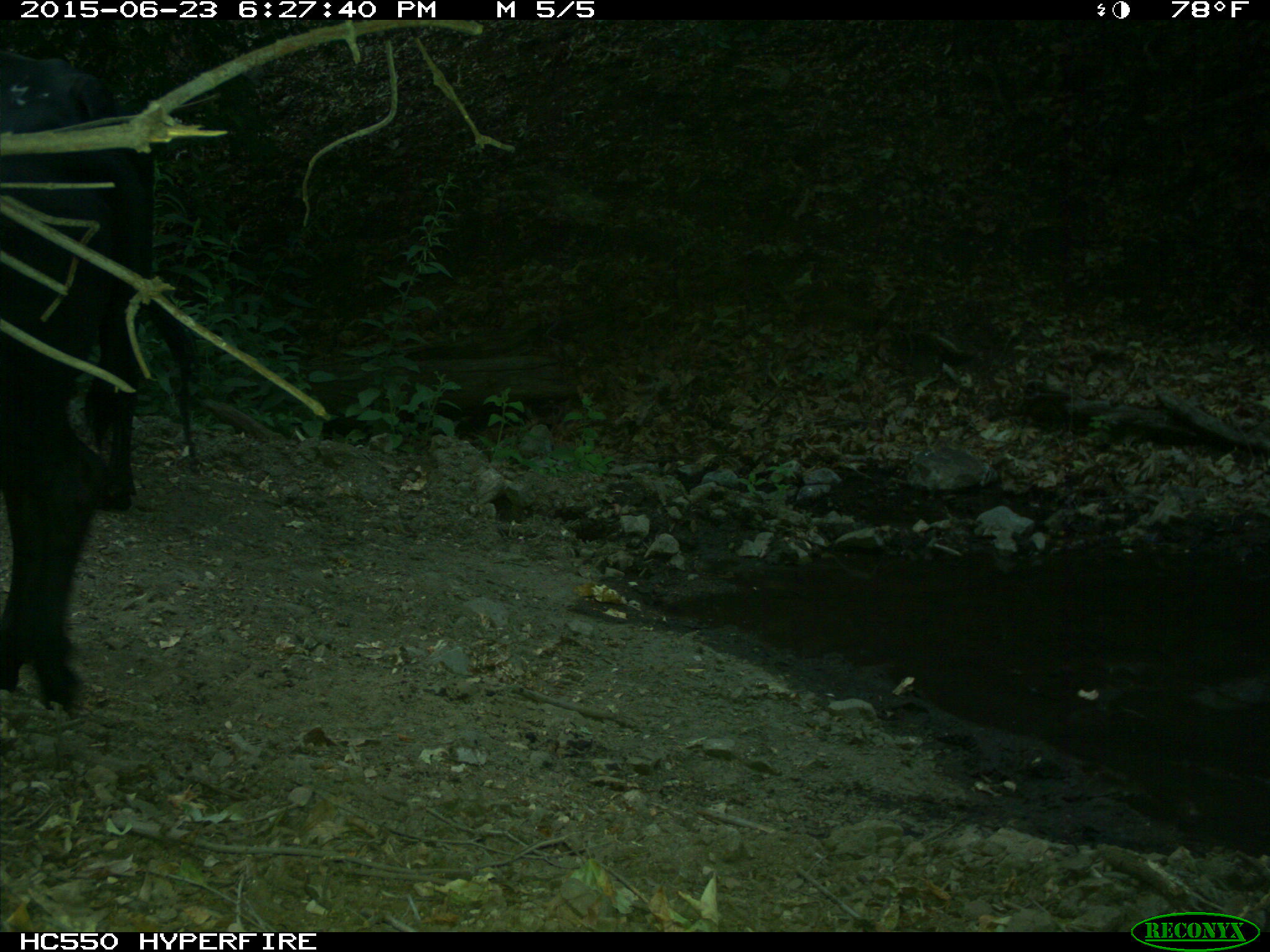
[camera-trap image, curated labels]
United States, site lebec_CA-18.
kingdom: Animalia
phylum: Chordata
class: Mammalia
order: Artiodactyla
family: Bovidae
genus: Bos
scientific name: Bos taurus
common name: domestic cow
Bos taurus (domestic cow).